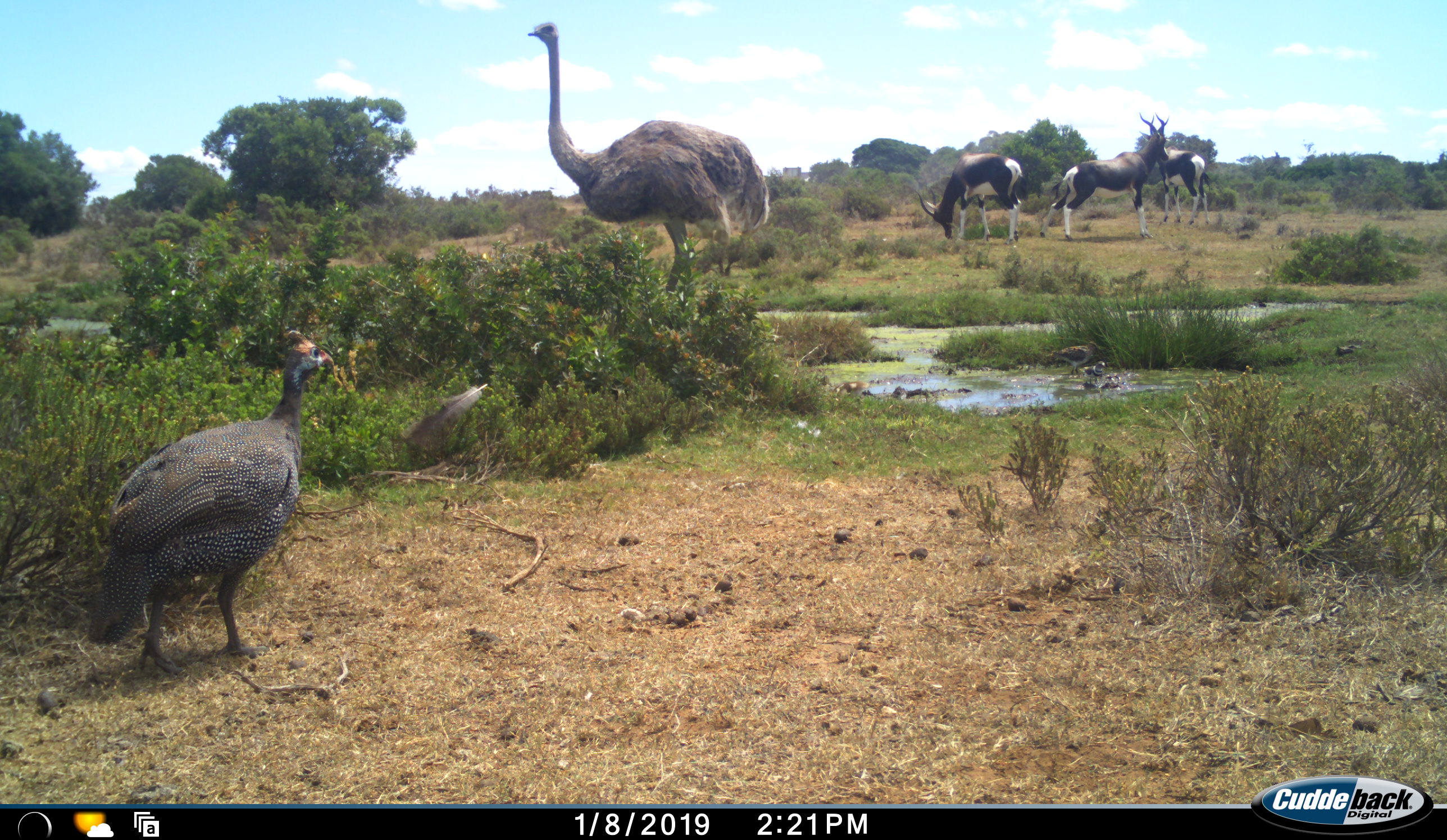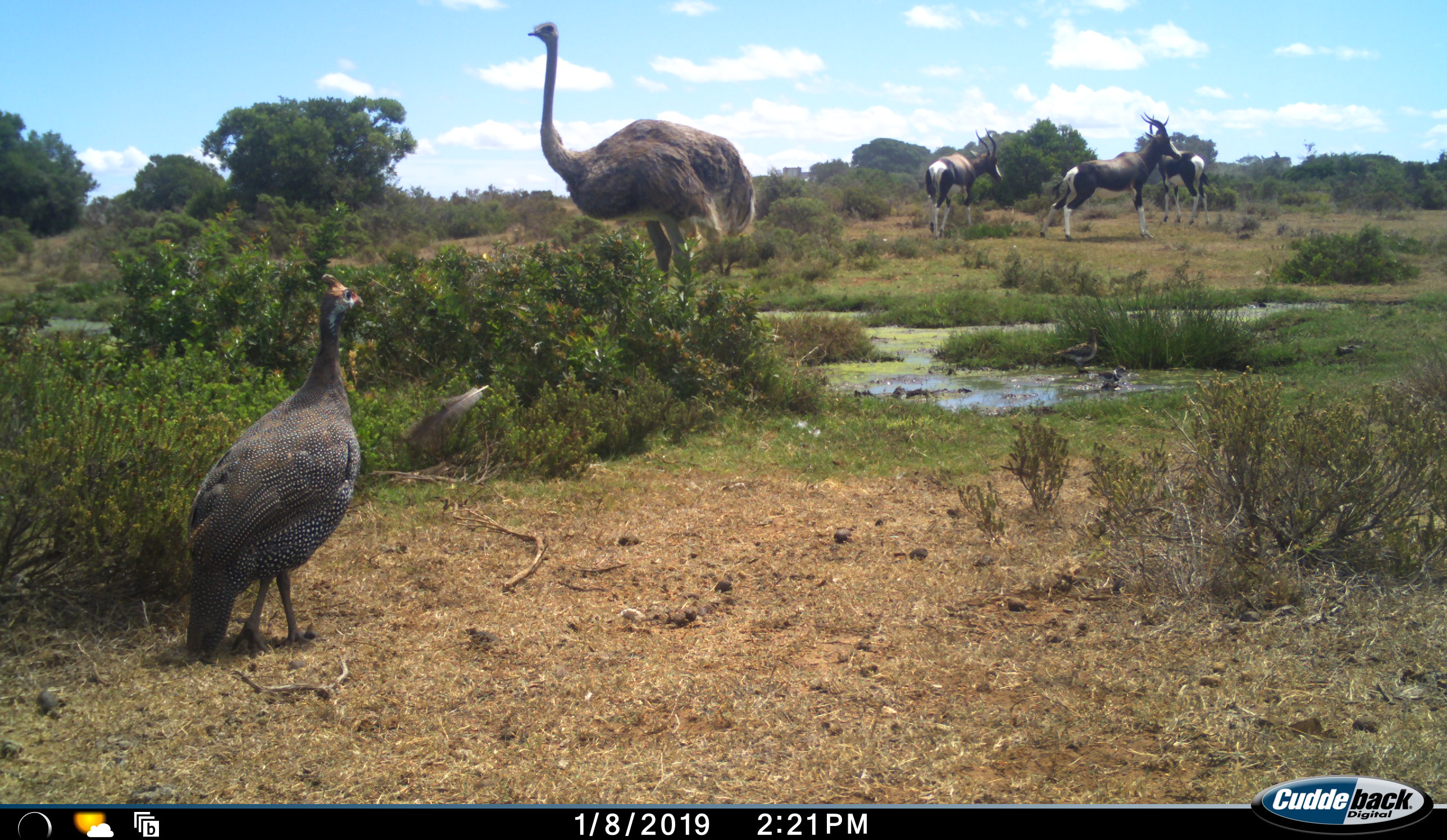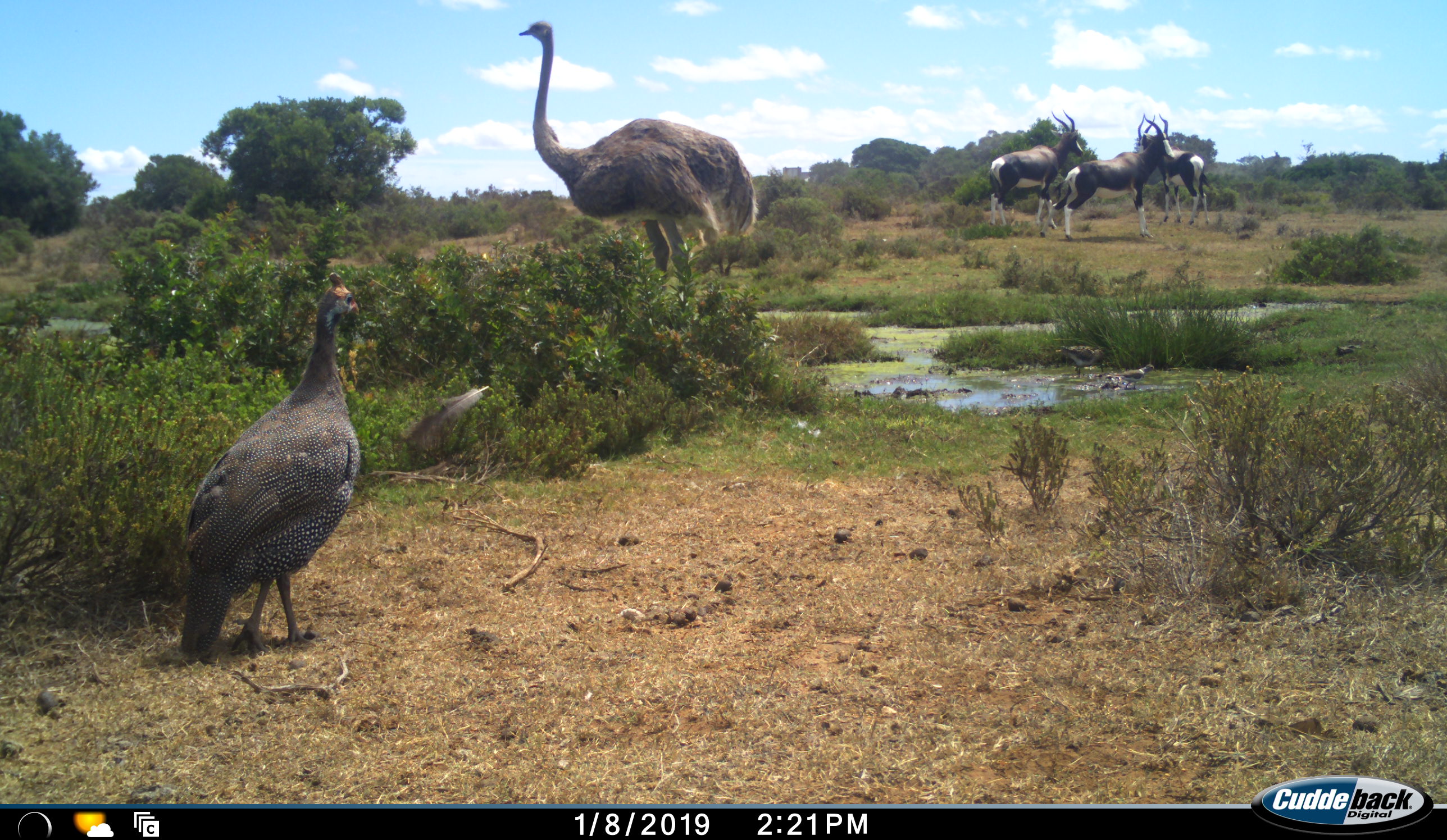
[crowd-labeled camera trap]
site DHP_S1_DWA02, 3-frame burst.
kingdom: Animalia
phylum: Chordata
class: Aves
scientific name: Aves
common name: bird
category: birdother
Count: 3.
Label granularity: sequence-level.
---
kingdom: Animalia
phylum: Chordata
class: Mammalia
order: Artiodactyla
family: Bovidae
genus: Damaliscus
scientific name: Damaliscus pygargus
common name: bontebok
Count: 3.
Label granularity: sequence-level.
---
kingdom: Animalia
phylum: Chordata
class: Aves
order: Struthioniformes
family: Struthionidae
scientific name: Struthionidae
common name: ostrich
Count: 1.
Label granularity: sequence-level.